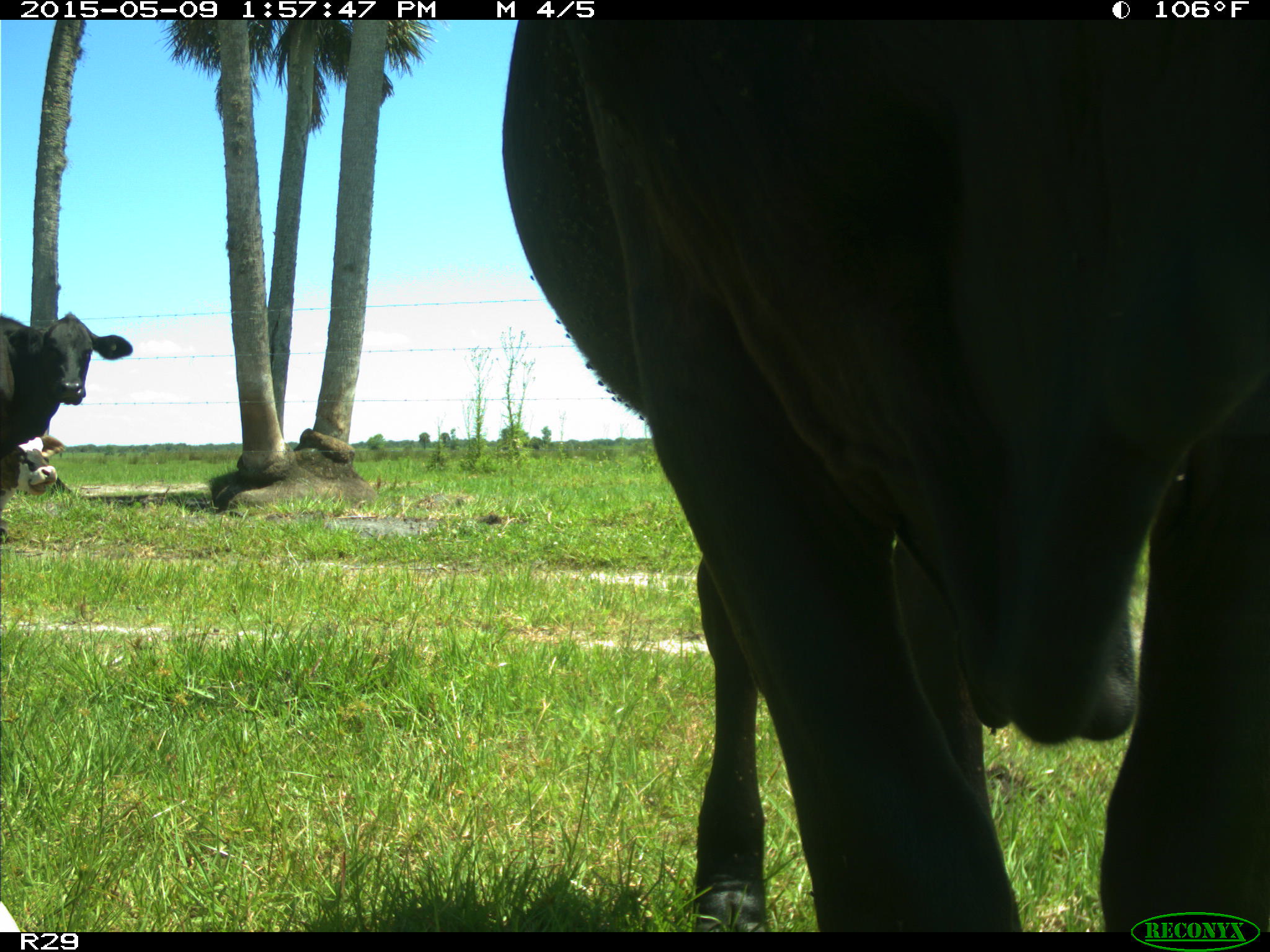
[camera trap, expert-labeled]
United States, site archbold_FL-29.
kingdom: Animalia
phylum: Chordata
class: Mammalia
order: Artiodactyla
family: Bovidae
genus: Bos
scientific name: Bos taurus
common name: domestic cow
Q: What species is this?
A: Bos taurus (domestic cow).